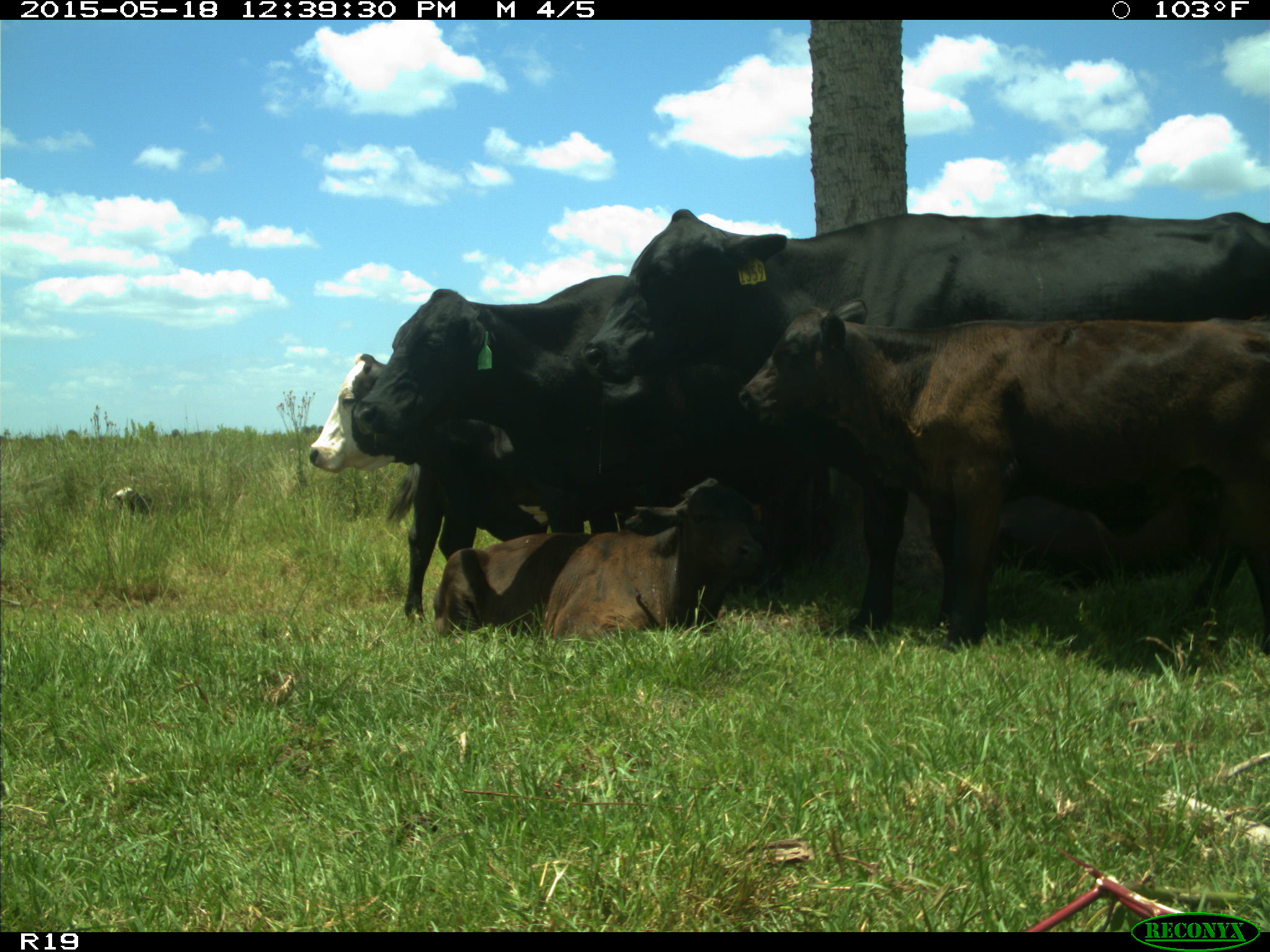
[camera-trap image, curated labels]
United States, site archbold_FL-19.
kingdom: Animalia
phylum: Chordata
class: Mammalia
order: Artiodactyla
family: Bovidae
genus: Bos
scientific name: Bos taurus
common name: domestic cow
Bos taurus (domestic cow).